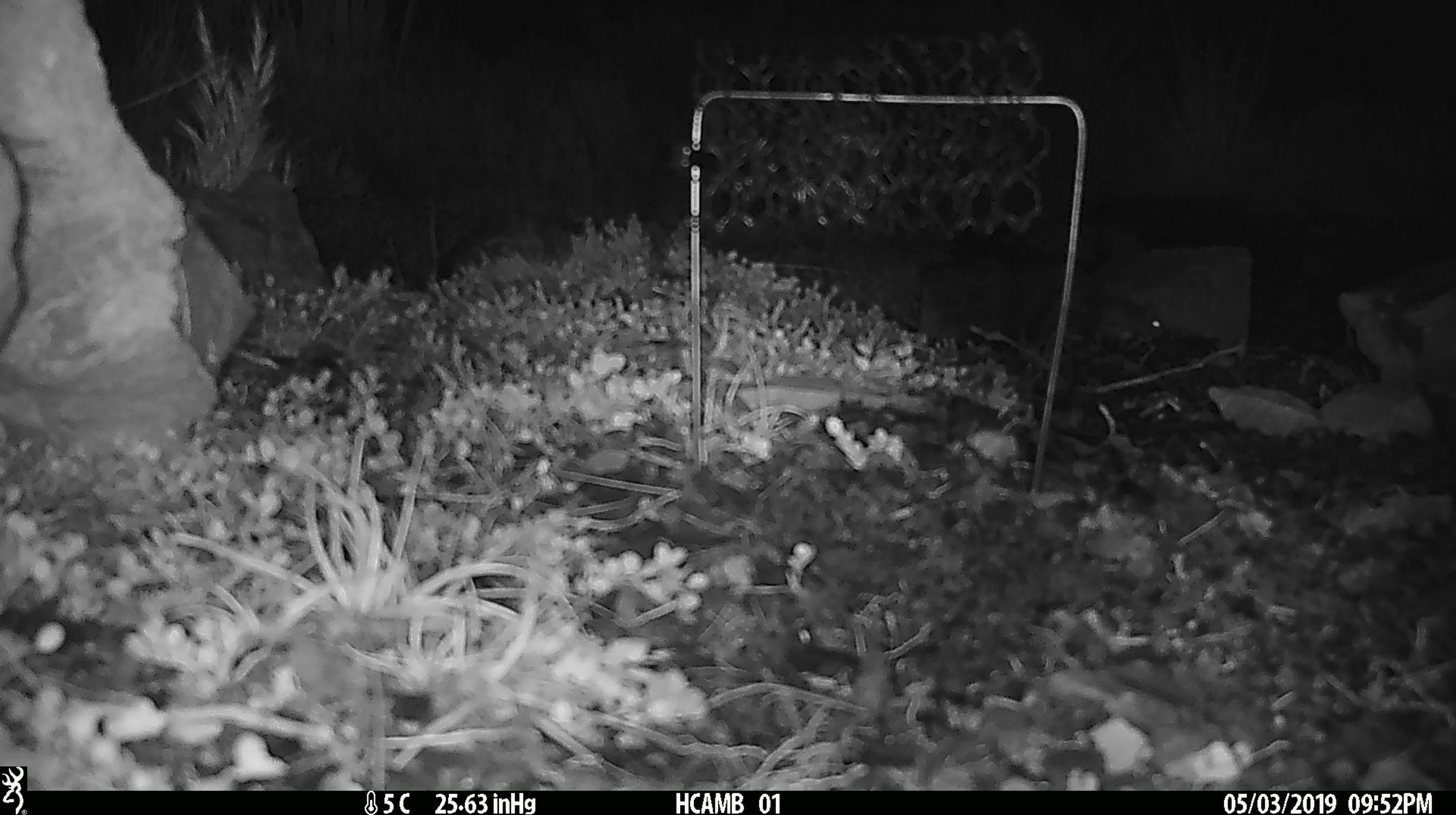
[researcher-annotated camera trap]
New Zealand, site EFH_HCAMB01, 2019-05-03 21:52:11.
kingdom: Animalia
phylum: Chordata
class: Mammalia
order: Rodentia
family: Muridae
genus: Mus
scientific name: Mus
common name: mouse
Mouse (Mus).